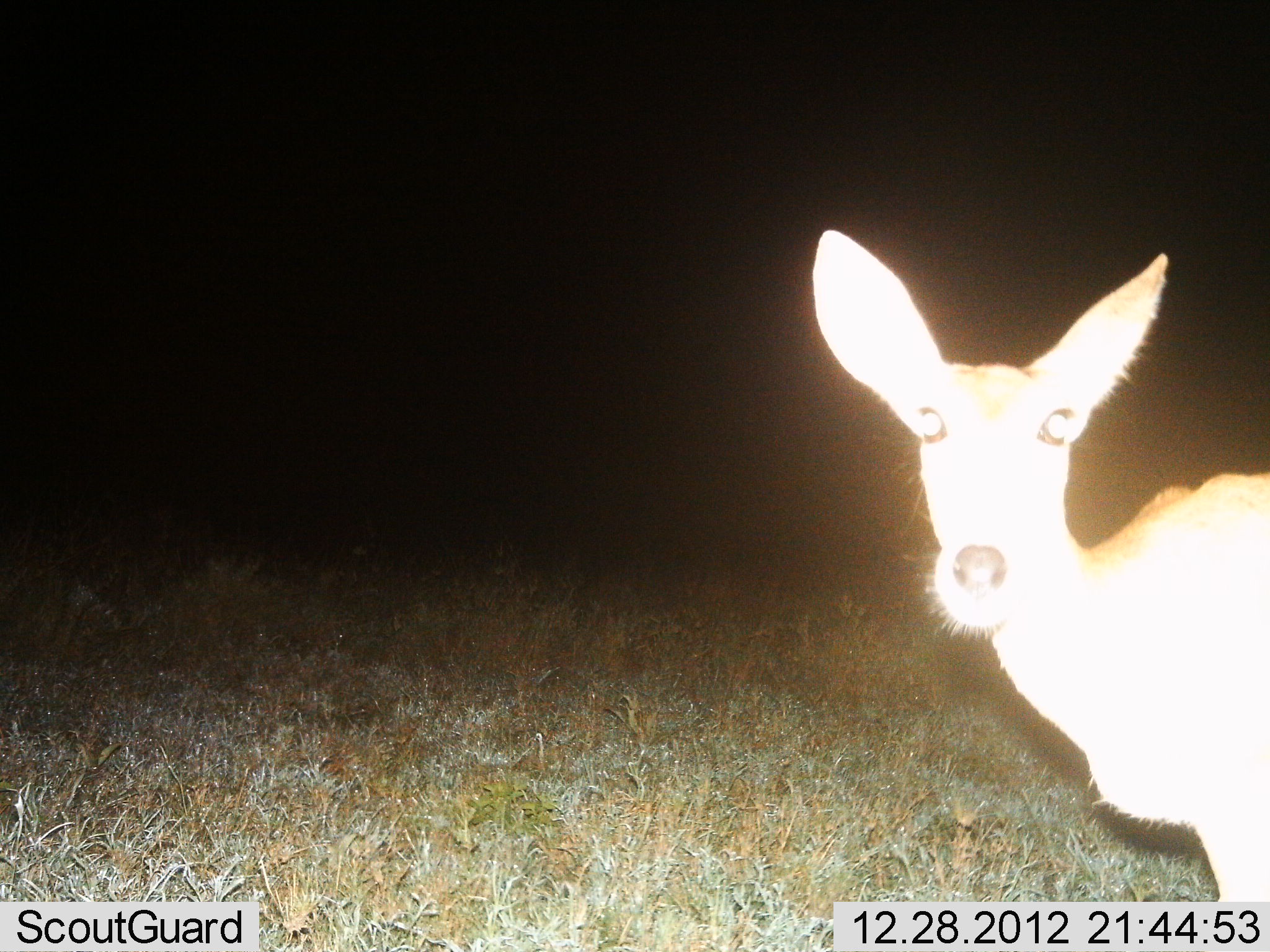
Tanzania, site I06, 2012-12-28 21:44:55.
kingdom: Animalia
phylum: Chordata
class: Mammalia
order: Artiodactyla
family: Bovidae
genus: Redunca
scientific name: Redunca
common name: reedbuck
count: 1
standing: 86%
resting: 0%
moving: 0%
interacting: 14%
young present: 0%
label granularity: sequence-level